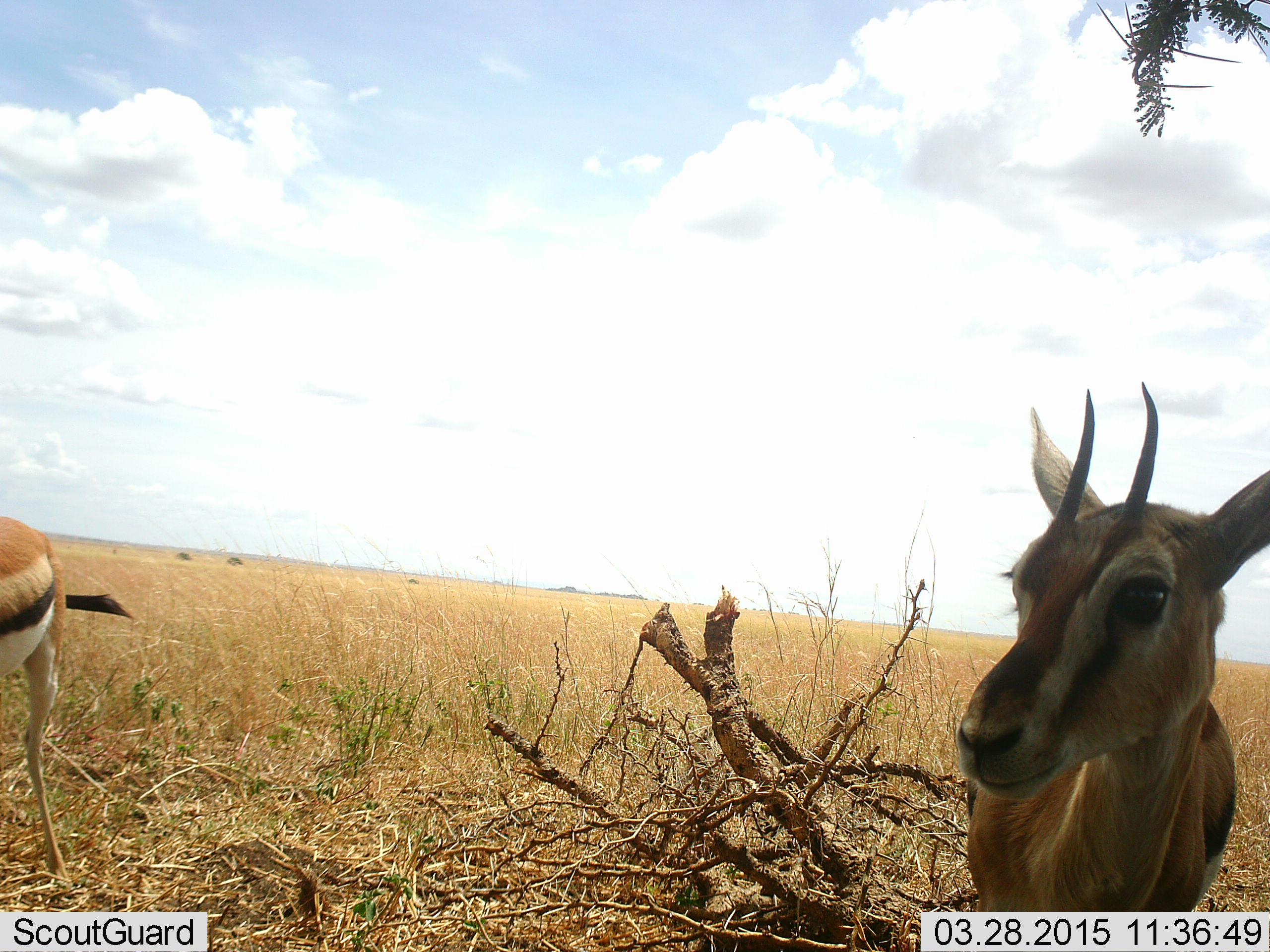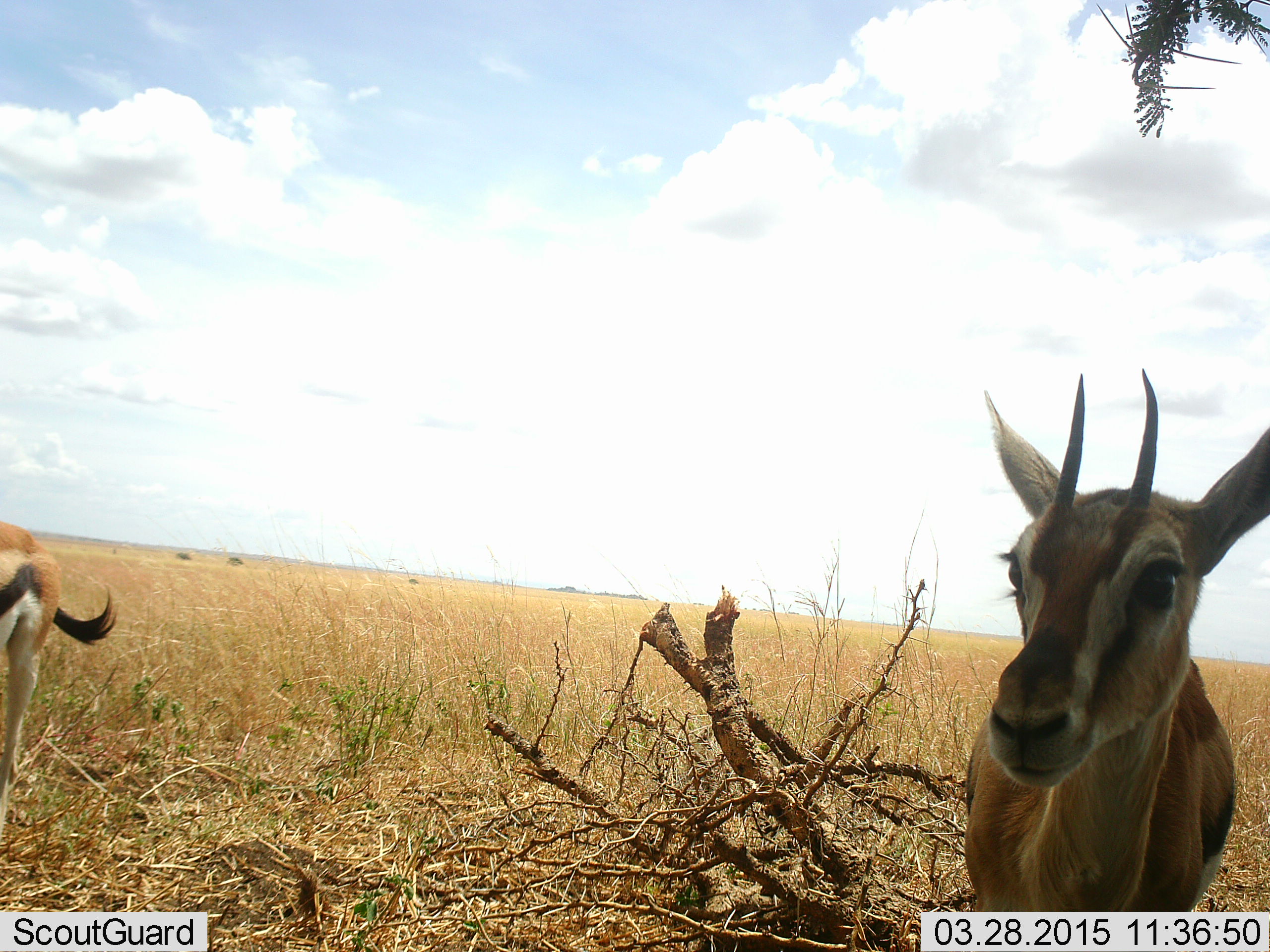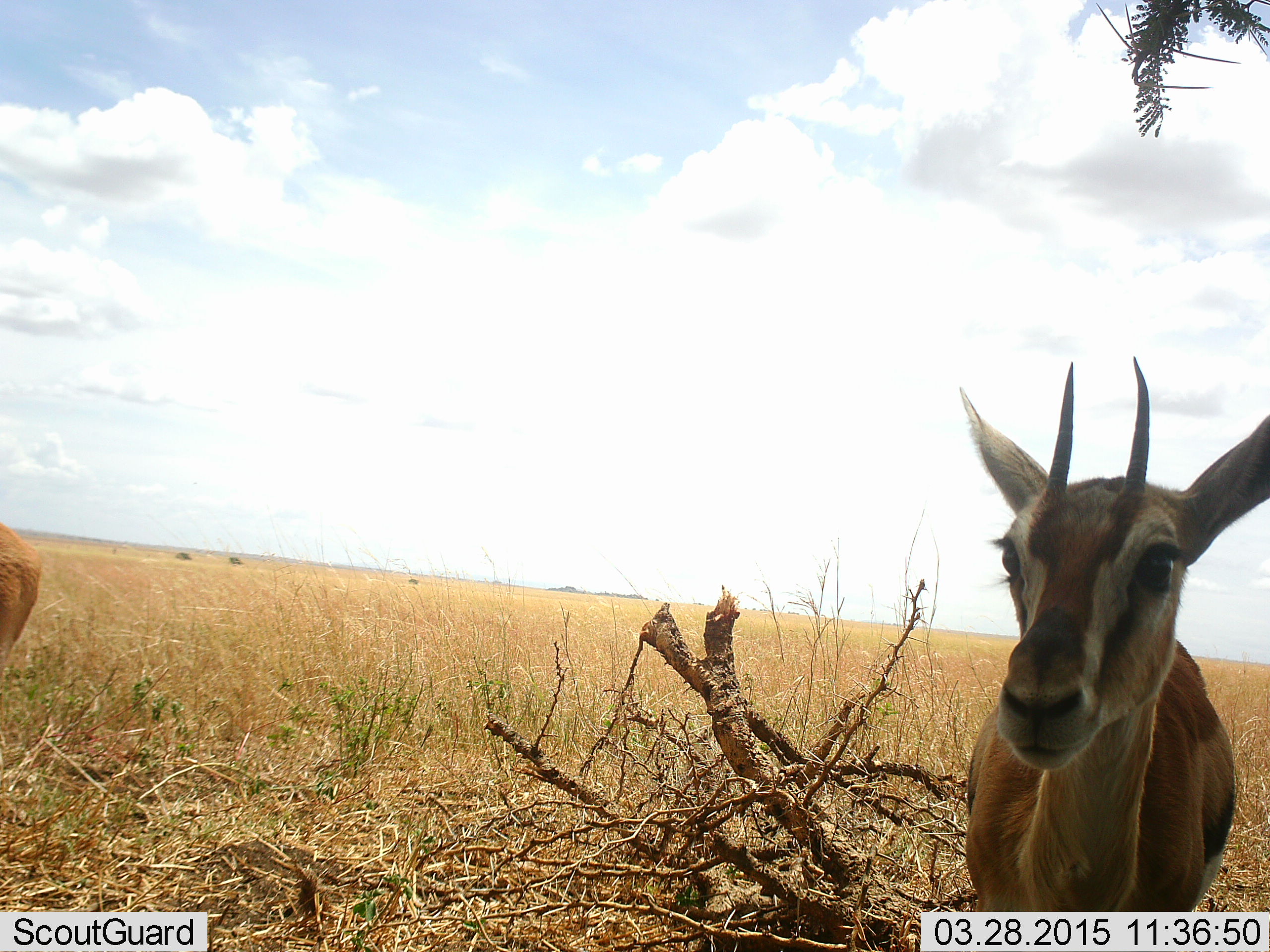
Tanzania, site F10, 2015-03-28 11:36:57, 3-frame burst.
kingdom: Animalia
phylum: Chordata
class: Mammalia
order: Artiodactyla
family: Bovidae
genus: Eudorcas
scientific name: Eudorcas thomsonii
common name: thomson's gazelle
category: gazellethomsons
Gazellethomsons (thomson's gazelle) (Eudorcas thomsonii), count 2. Behavior (volunteer vote fractions): standing 82%, resting 0%, moving 36%, interacting 0%. Young present (vote fraction): 0%. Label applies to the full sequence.